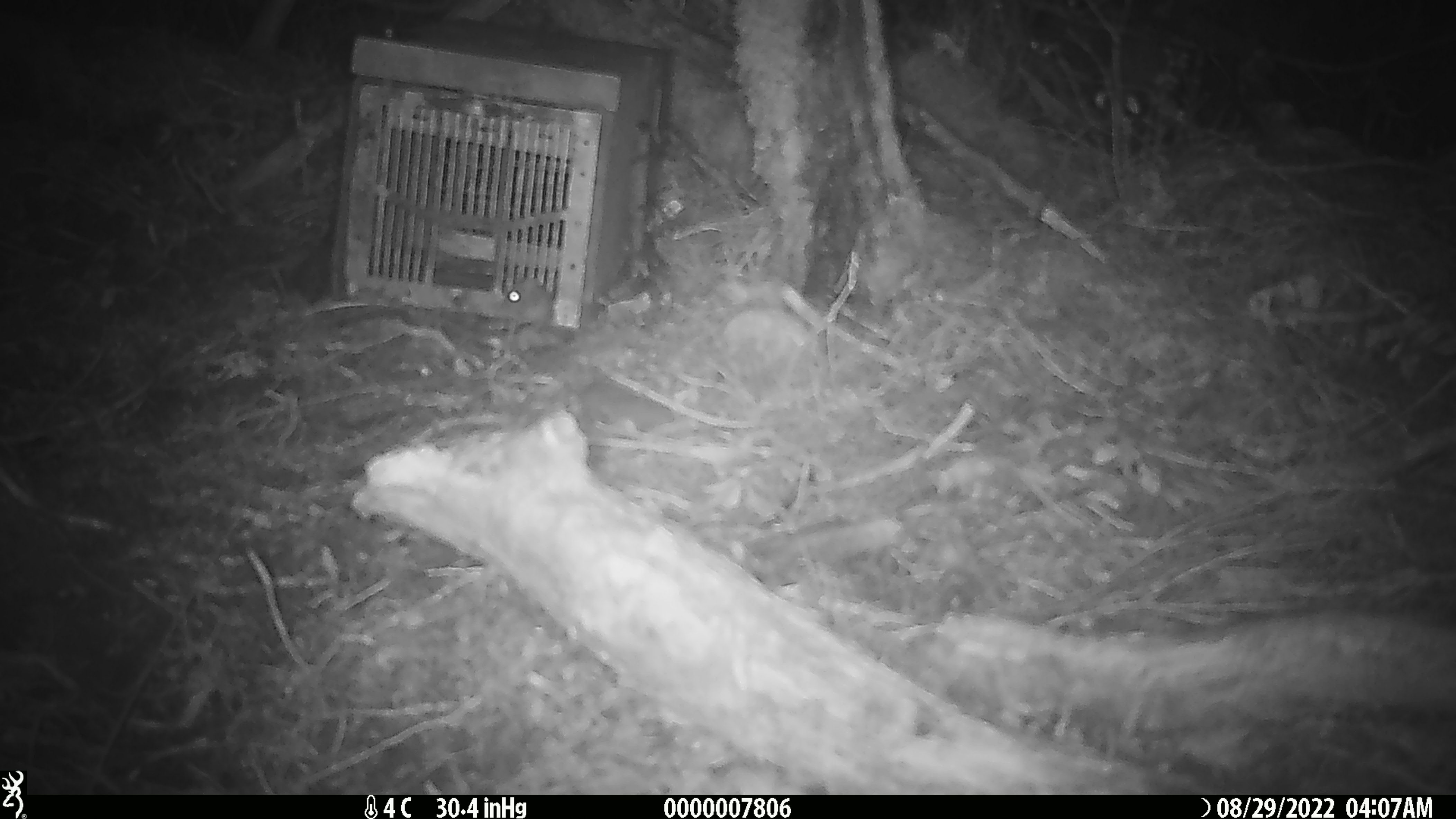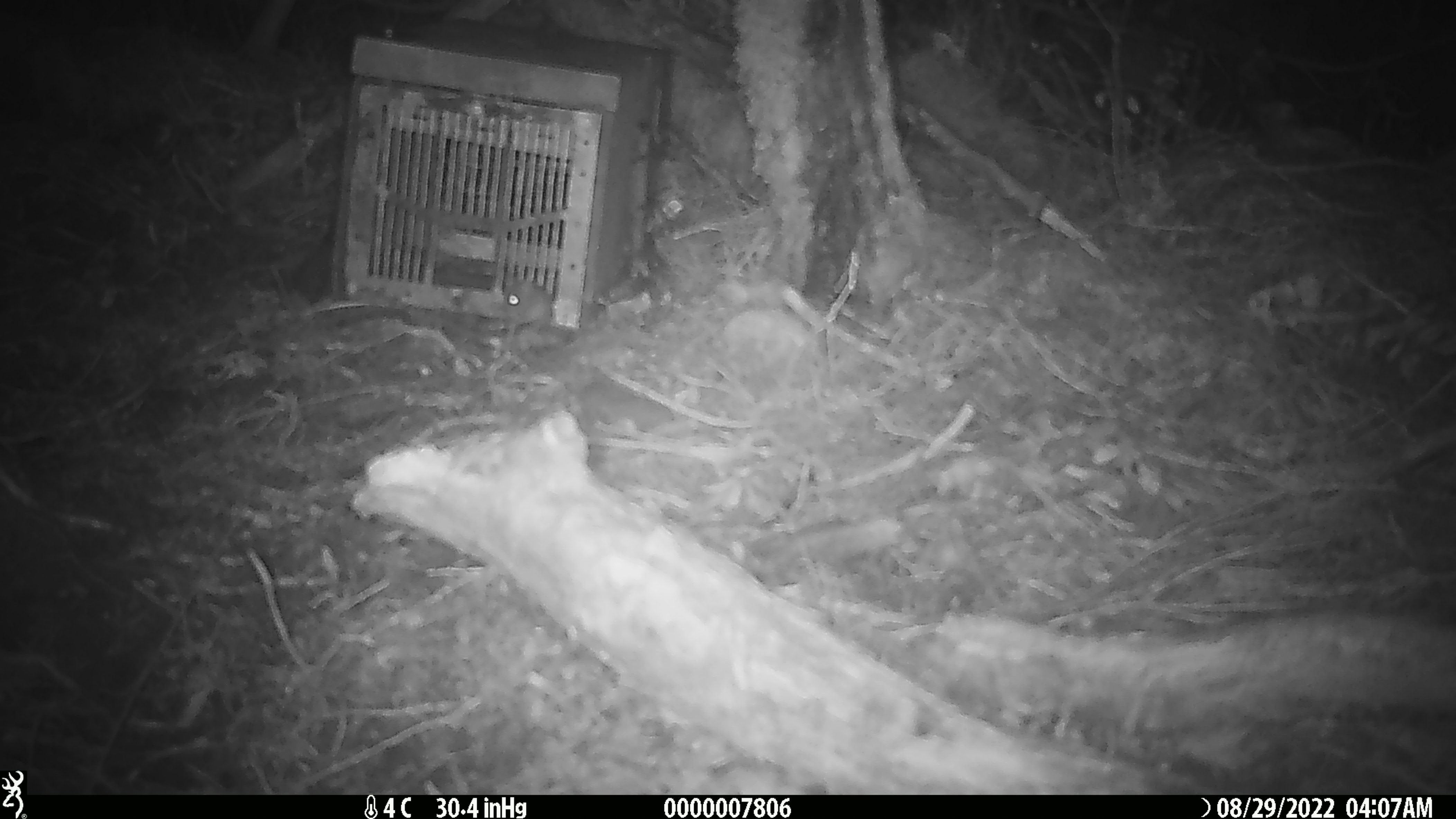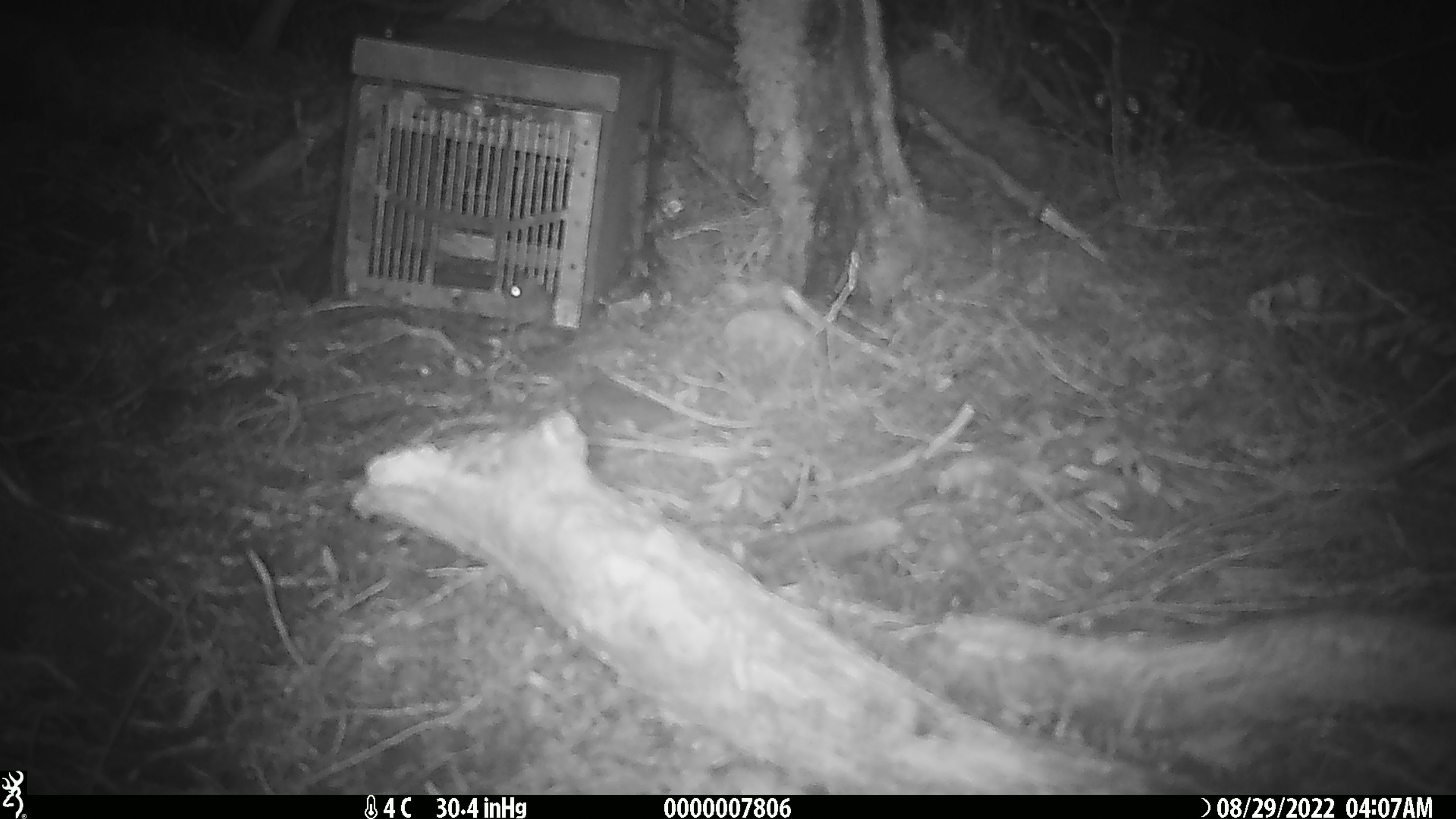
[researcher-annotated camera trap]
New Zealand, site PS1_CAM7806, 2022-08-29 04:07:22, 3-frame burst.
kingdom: Animalia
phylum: Chordata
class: Mammalia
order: Rodentia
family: Muridae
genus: Mus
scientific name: Mus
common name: mouse